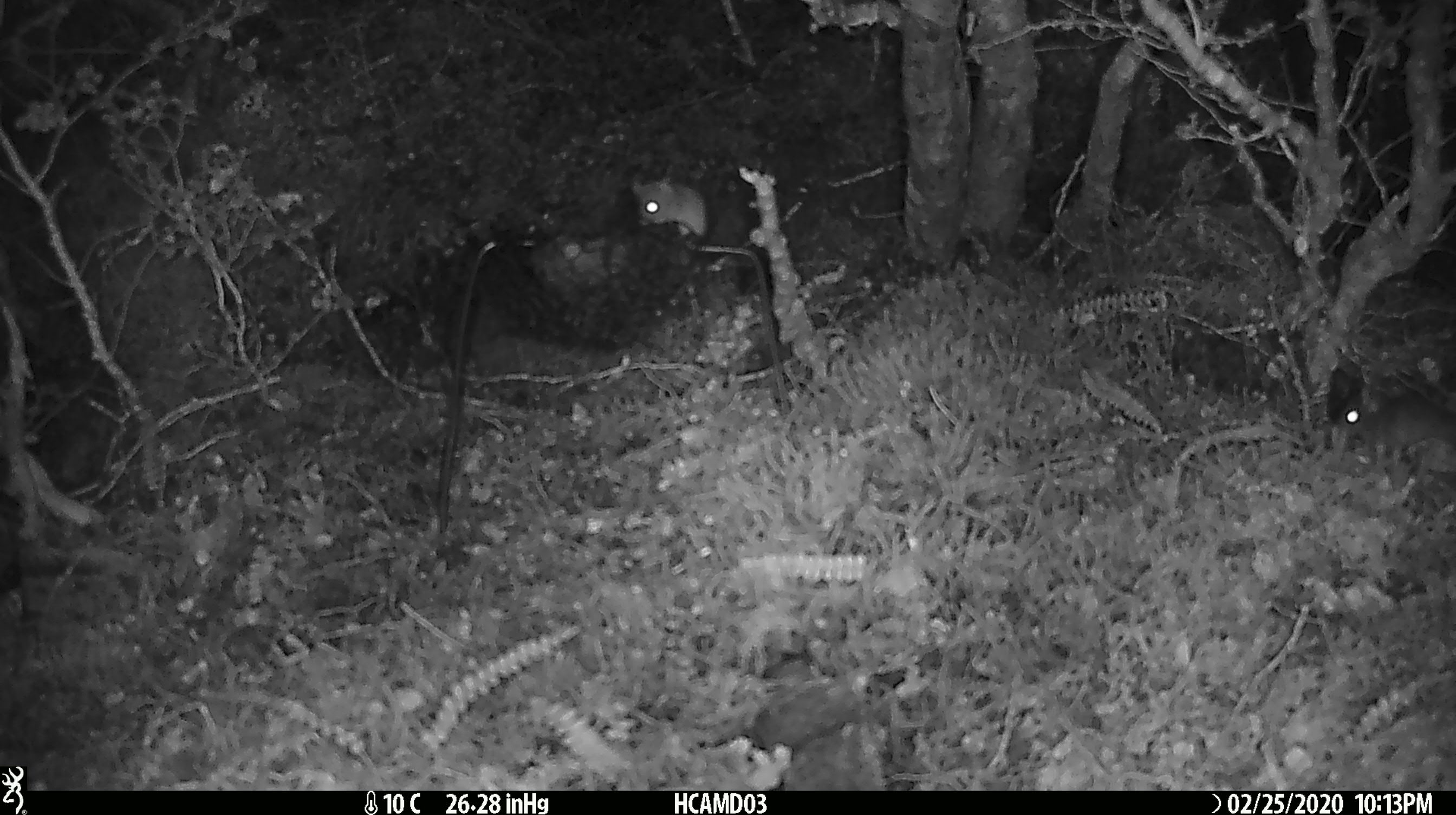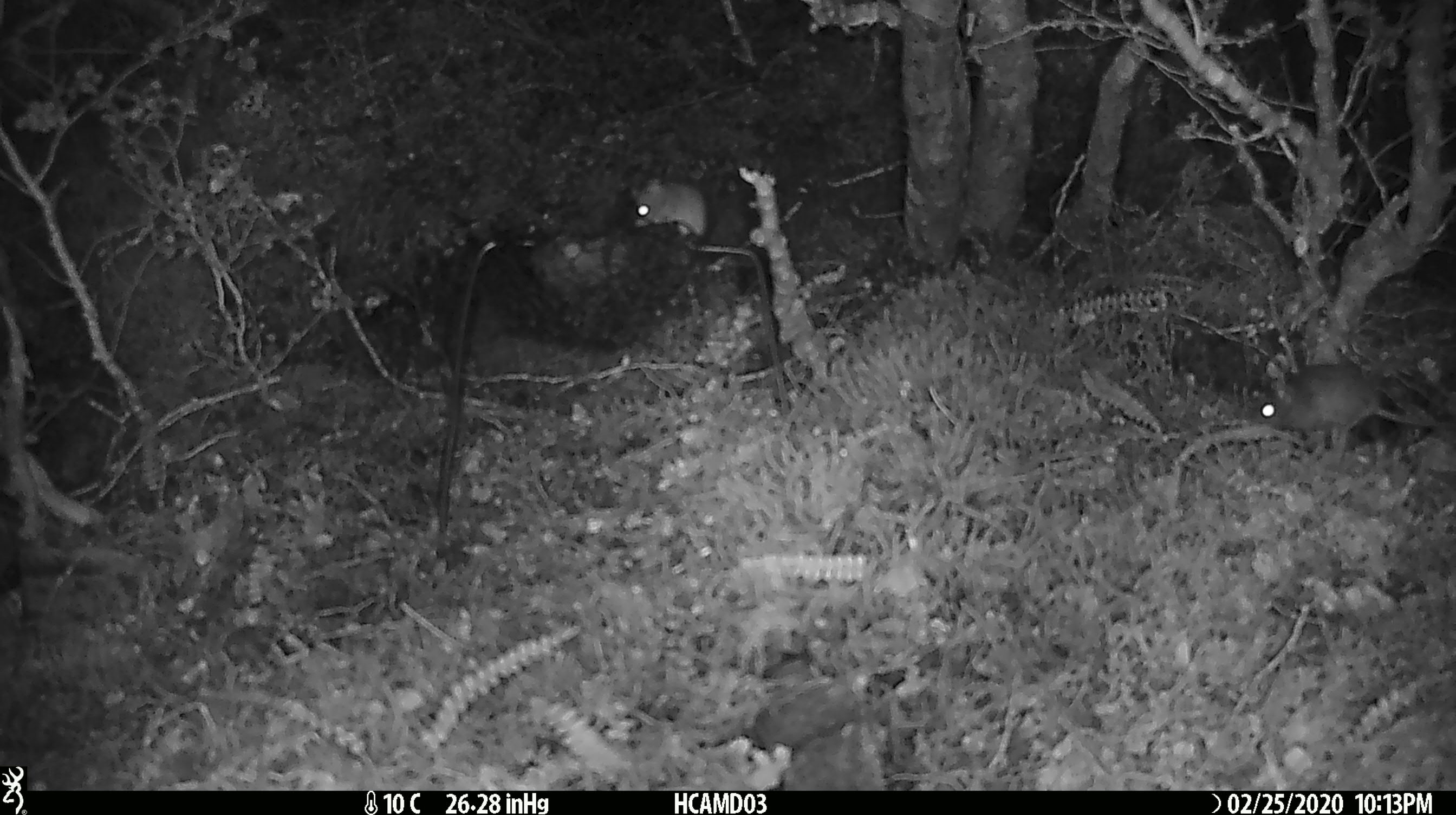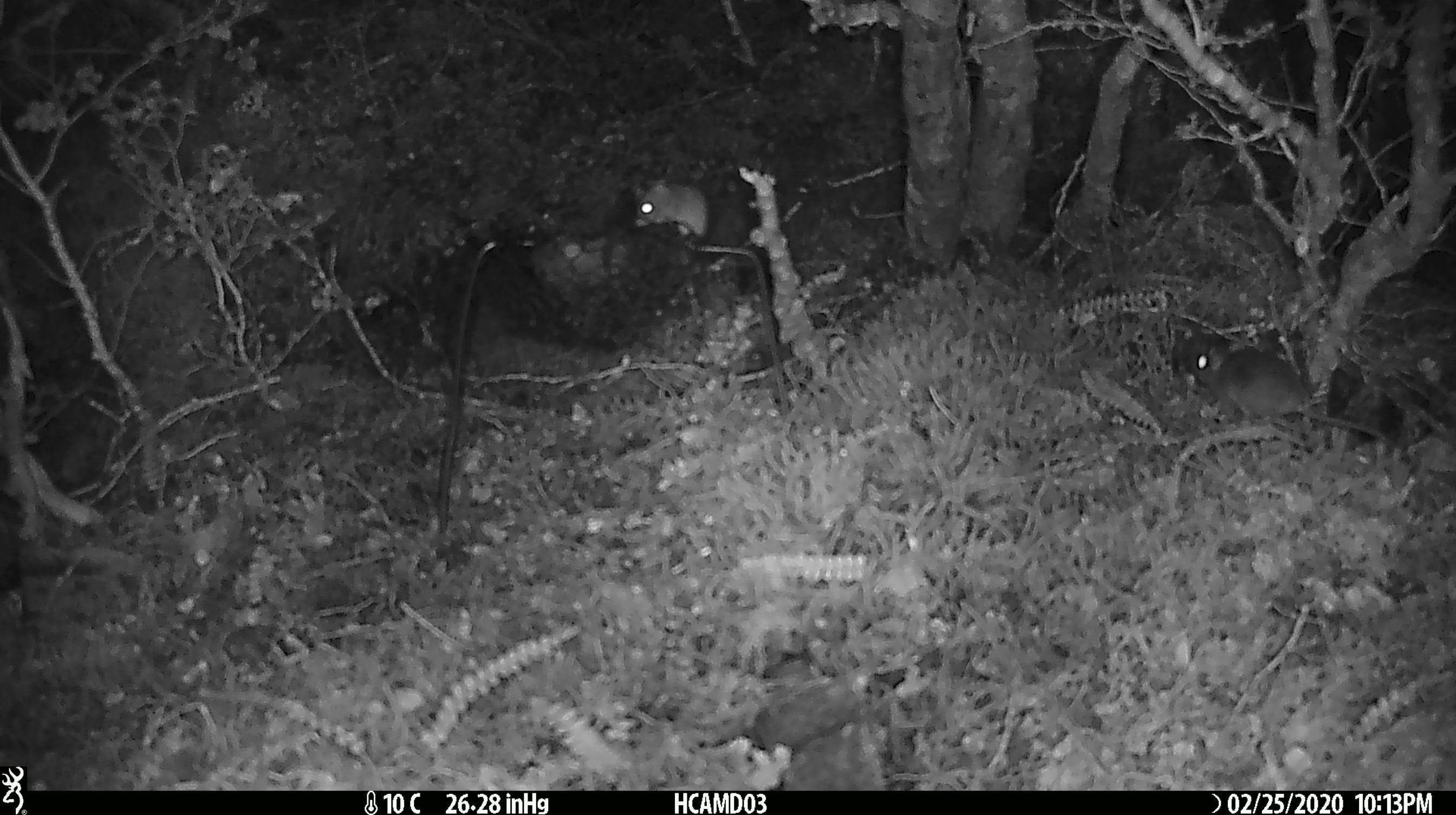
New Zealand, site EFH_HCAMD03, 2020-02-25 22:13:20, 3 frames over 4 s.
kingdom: Animalia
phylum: Chordata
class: Mammalia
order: Rodentia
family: Muridae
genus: Mus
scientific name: Mus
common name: mouse